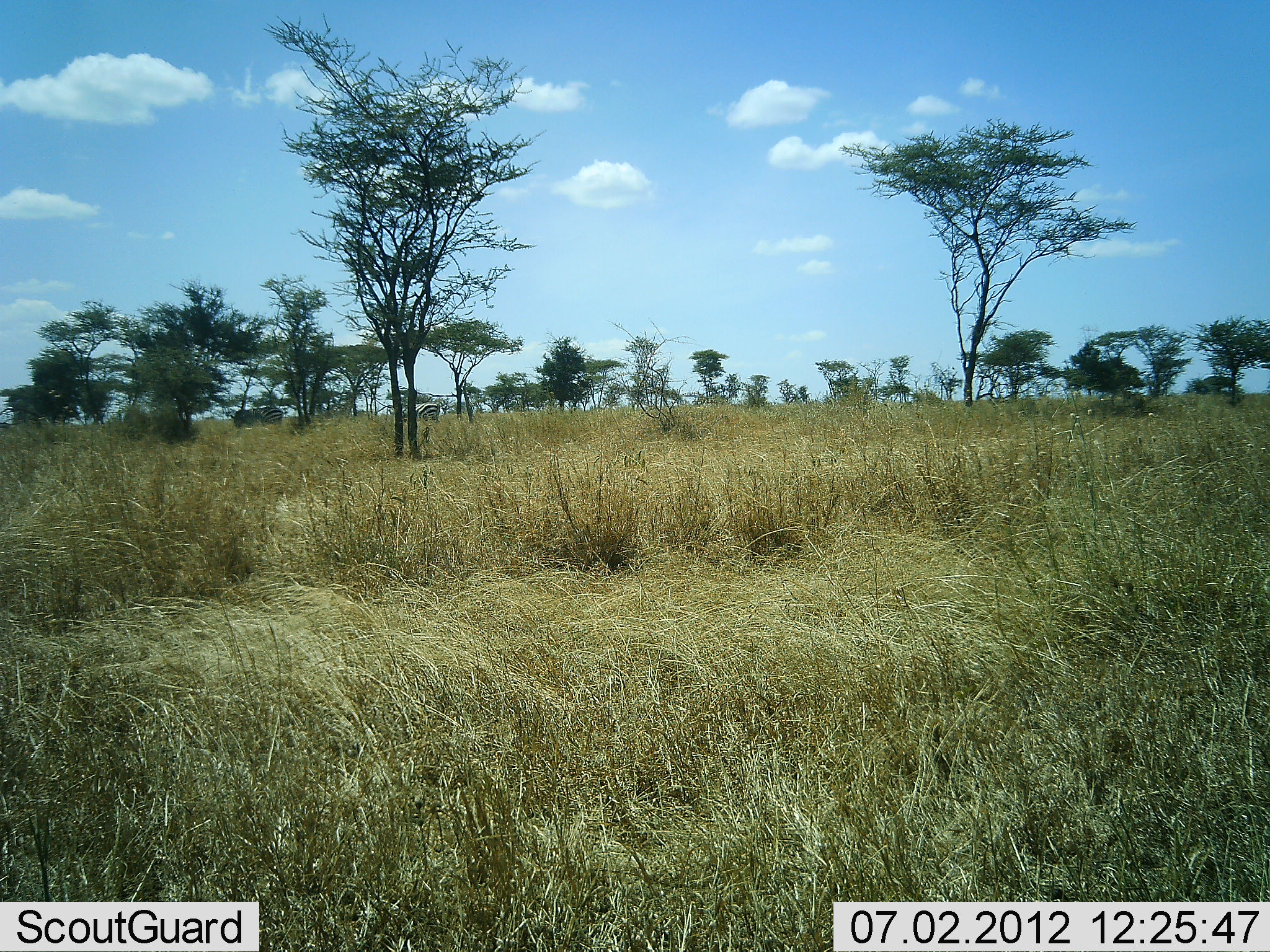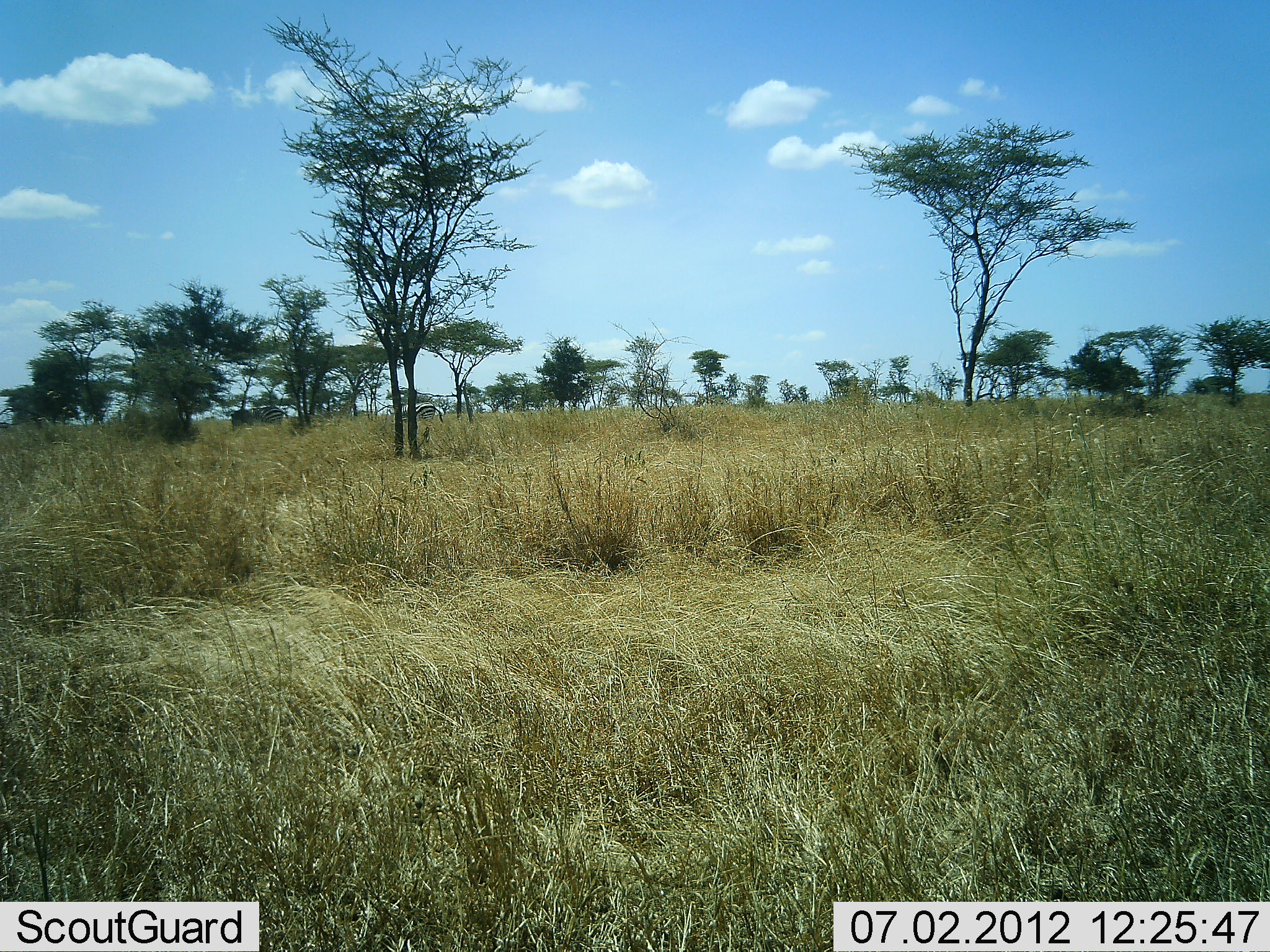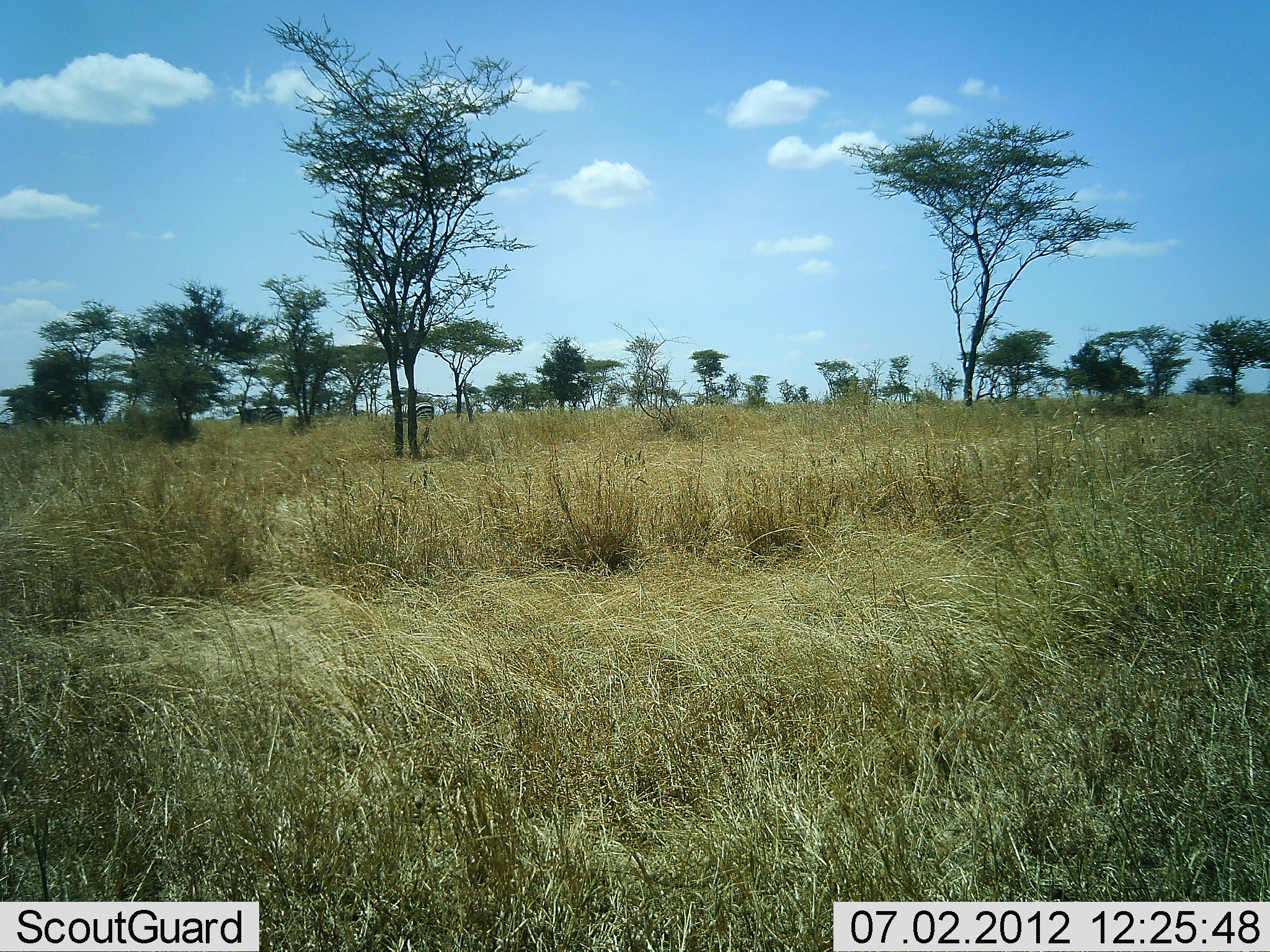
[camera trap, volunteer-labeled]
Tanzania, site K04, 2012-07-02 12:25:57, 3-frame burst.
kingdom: Animalia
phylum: Chordata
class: Mammalia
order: Perissodactyla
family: Equidae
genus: Equus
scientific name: Equus quagga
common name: plains zebra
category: zebra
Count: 2.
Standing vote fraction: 50%.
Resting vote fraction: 0%.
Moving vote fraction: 10%.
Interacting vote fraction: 0%.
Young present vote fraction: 0%.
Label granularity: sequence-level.